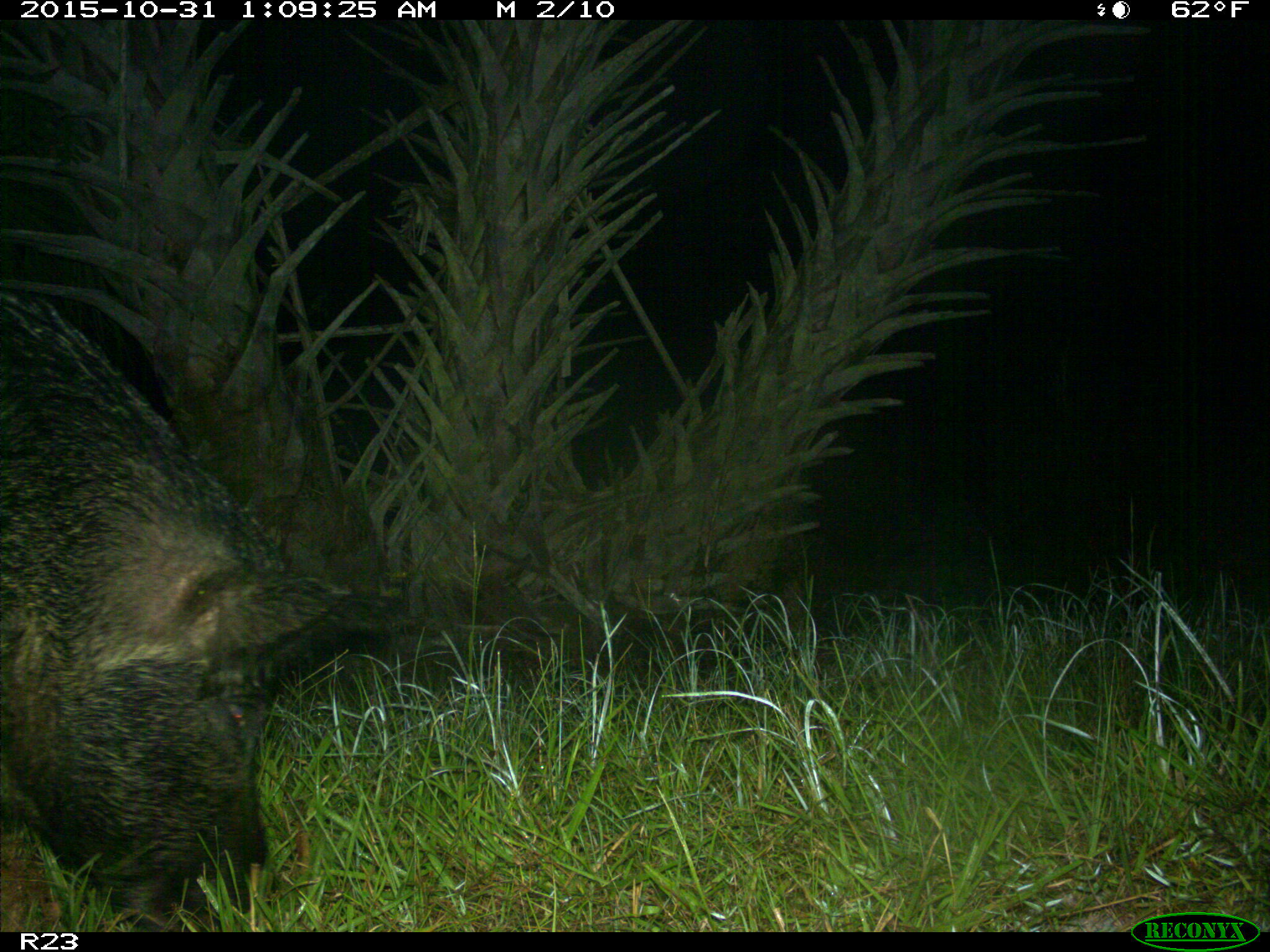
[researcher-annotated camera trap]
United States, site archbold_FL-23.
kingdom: Animalia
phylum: Chordata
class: Mammalia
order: Artiodactyla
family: Suidae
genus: Sus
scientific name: Sus scrofa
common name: wild boar